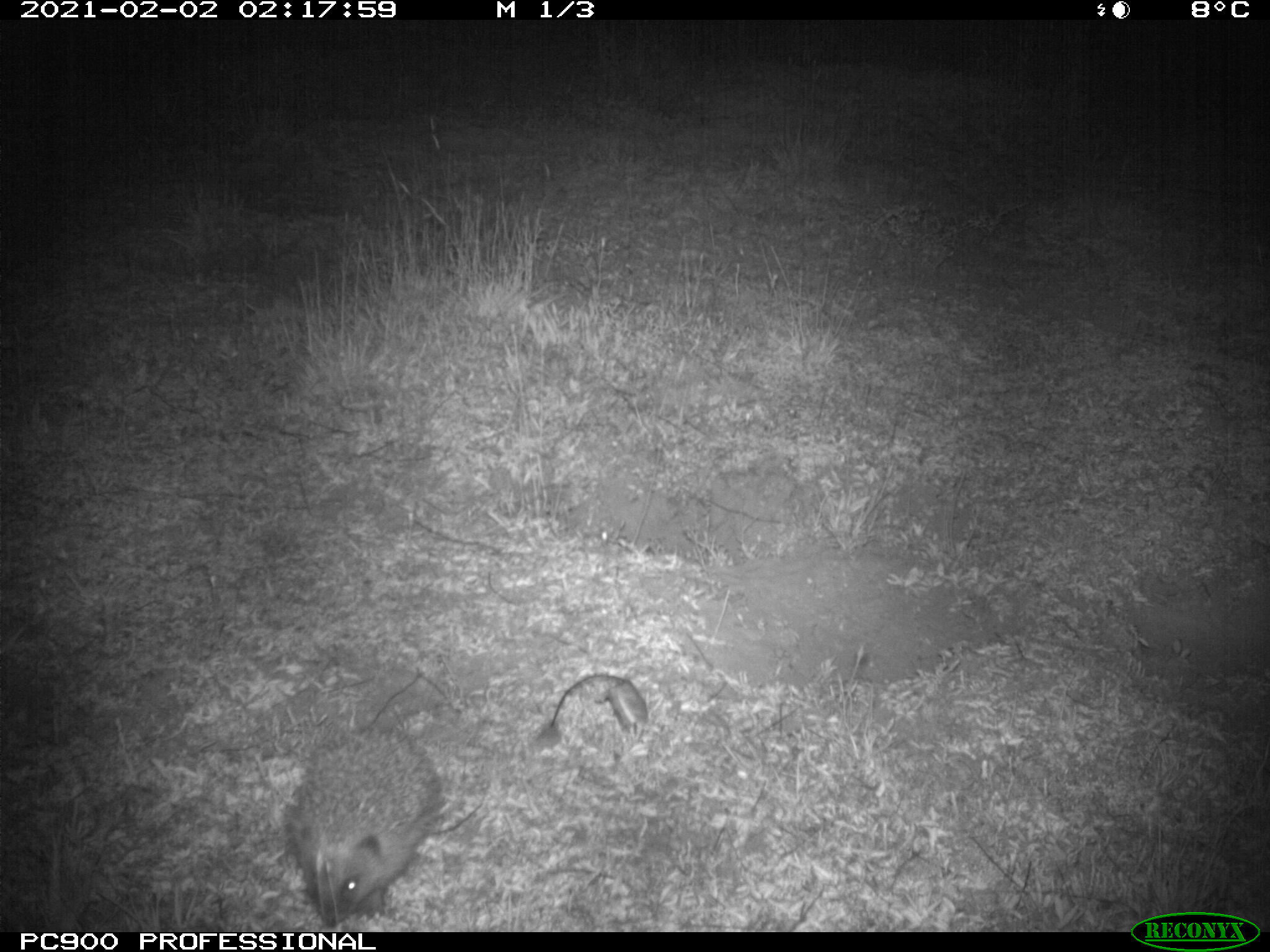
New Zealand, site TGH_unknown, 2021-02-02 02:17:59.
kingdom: Animalia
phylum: Chordata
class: Mammalia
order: Eulipotyphla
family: Erinaceidae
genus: Erinaceus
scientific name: Erinaceus europaeus europaeus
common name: european hedgehog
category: hedgehog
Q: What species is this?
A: Hedgehog (european hedgehog) (Erinaceus europaeus europaeus).